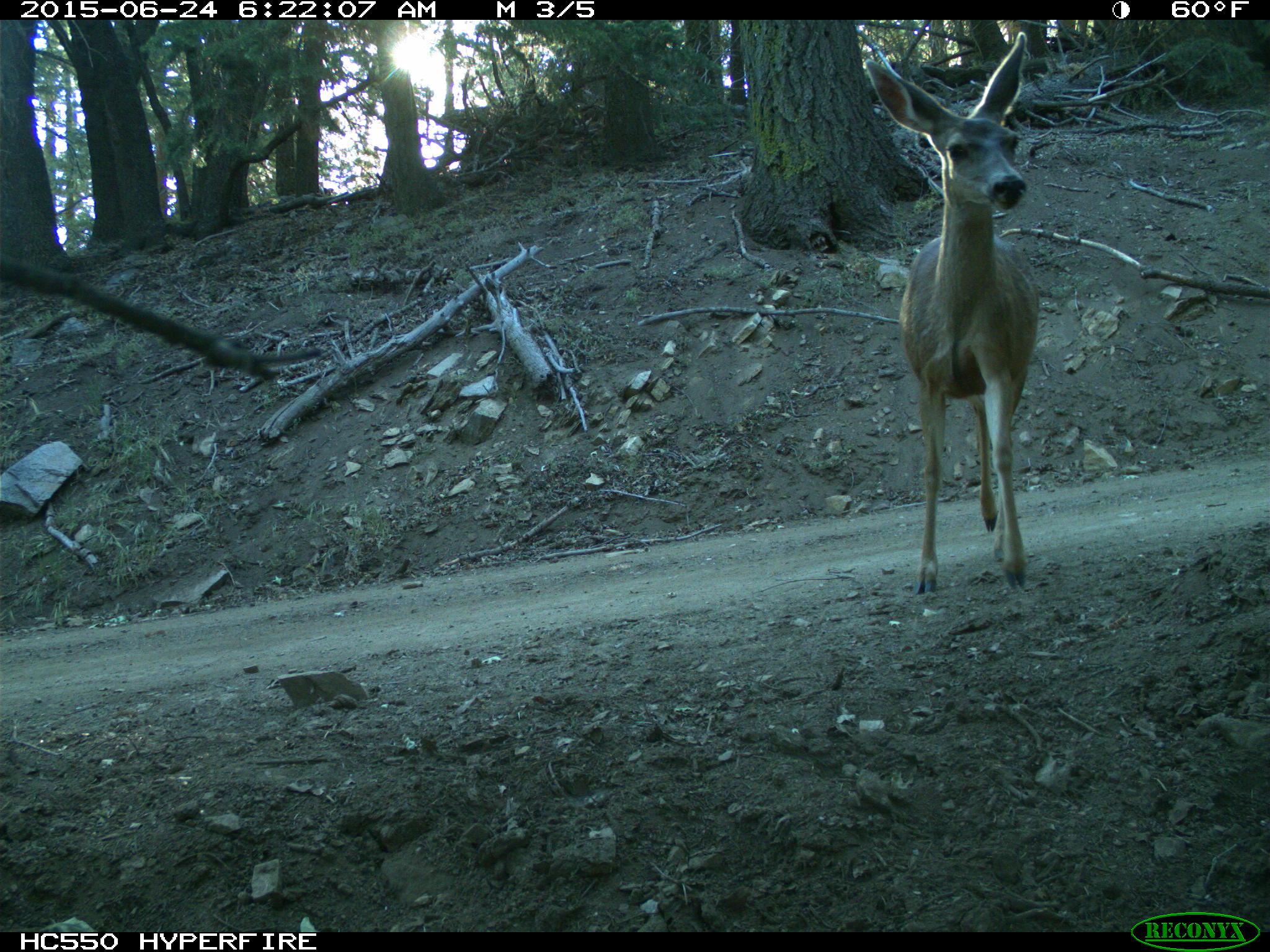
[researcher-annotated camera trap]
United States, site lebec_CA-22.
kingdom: Animalia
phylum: Chordata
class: Mammalia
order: Artiodactyla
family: Cervidae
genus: Odocoileus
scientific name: Odocoileus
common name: deer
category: unidentified deer